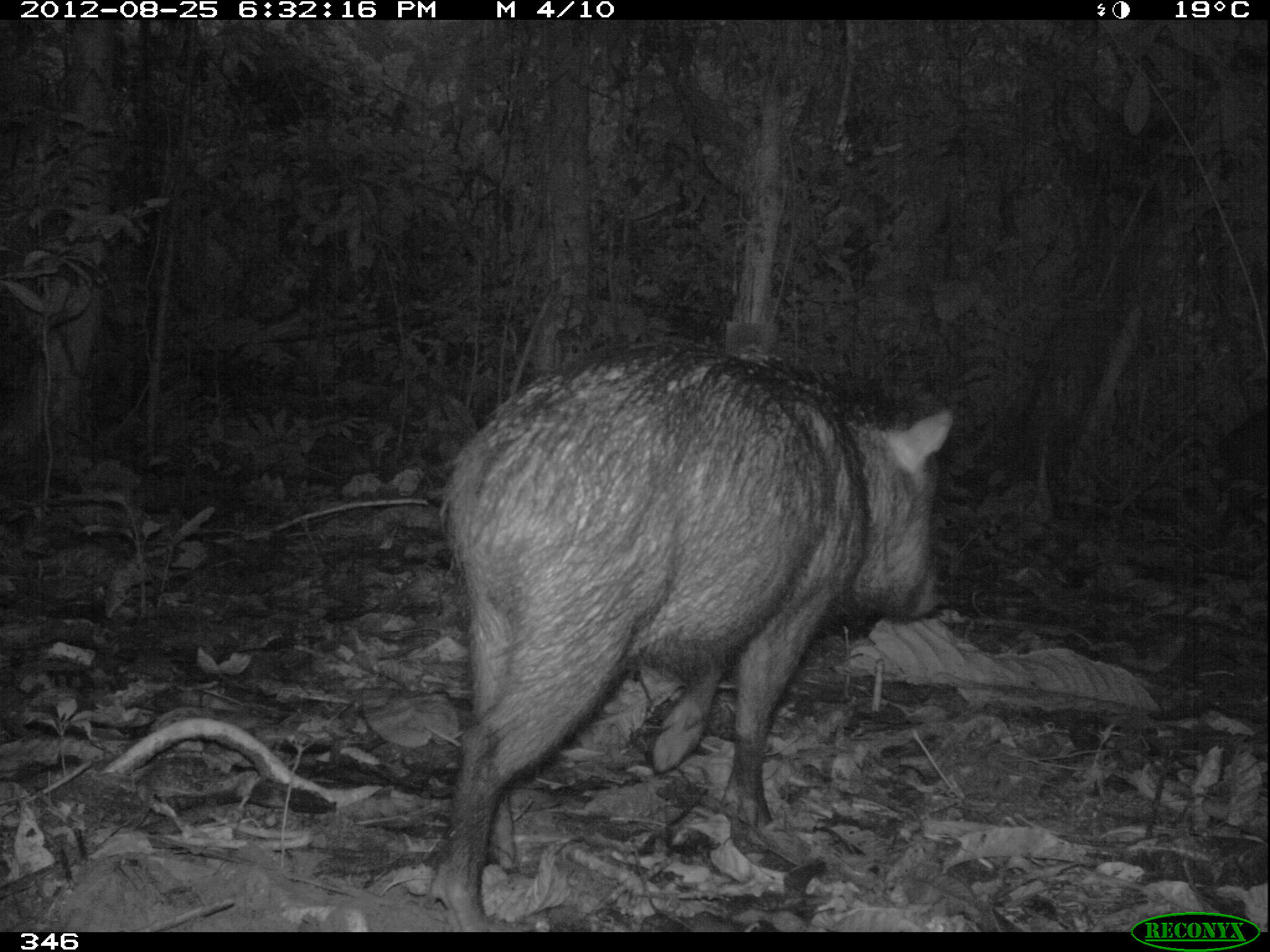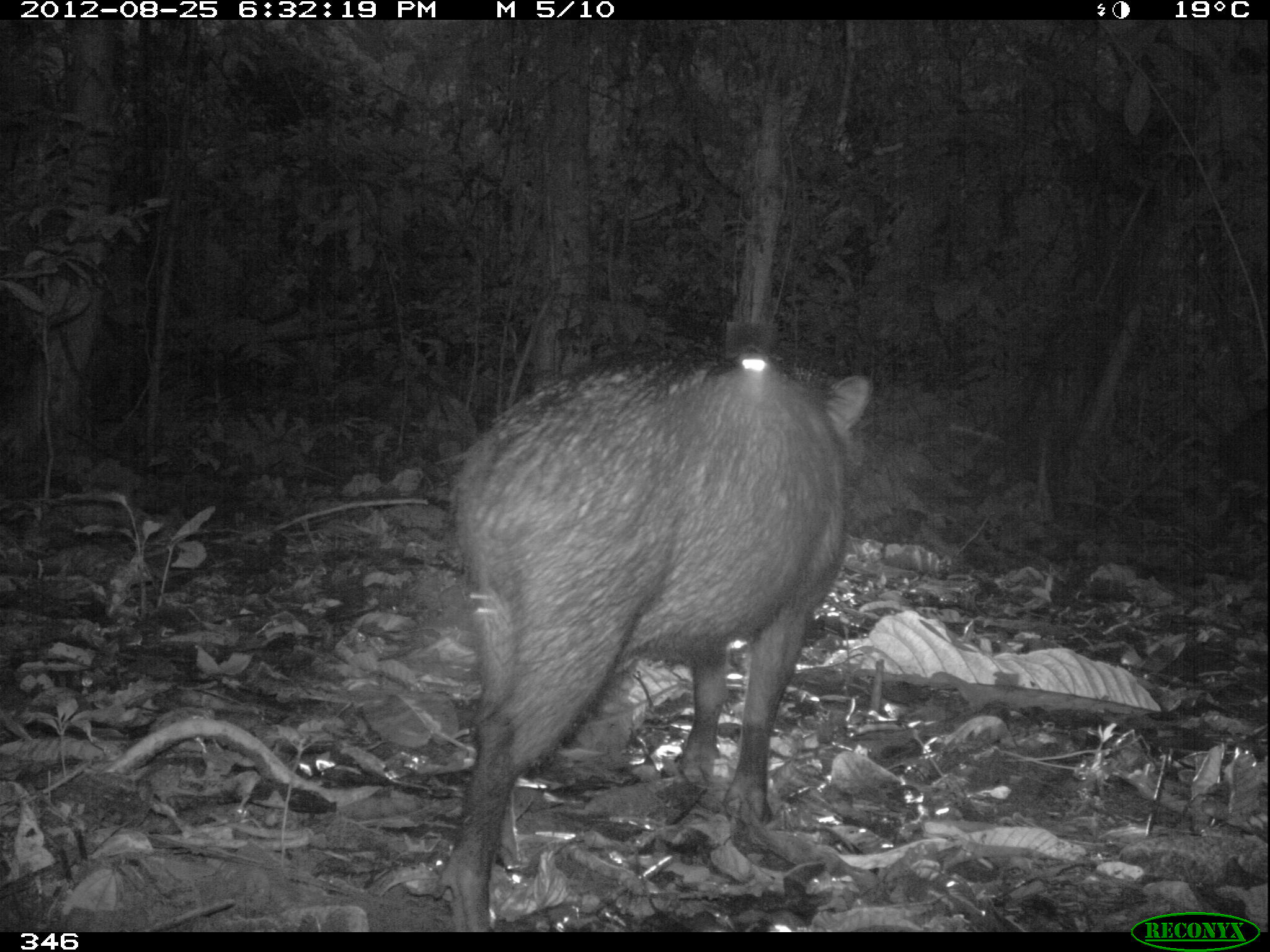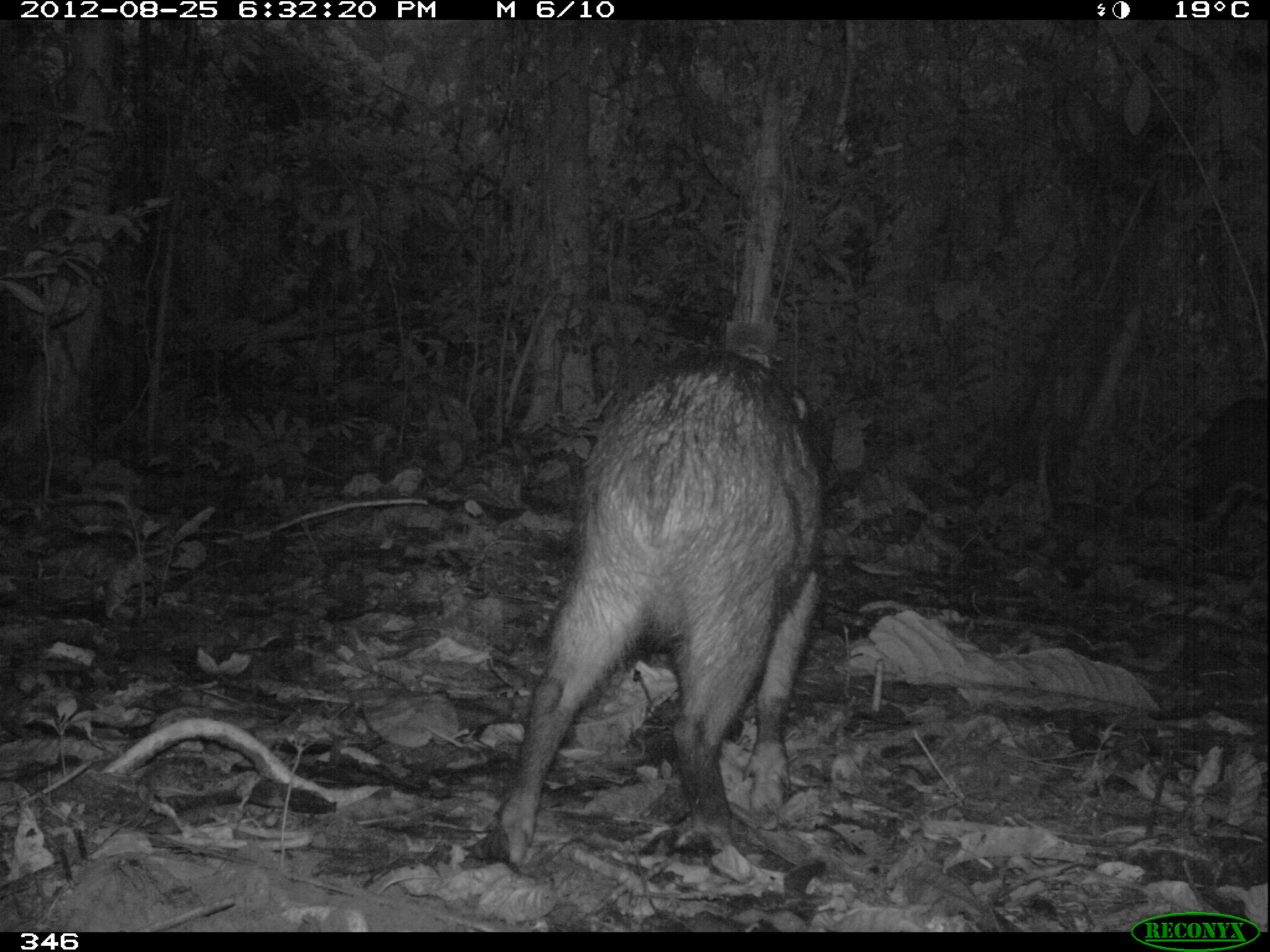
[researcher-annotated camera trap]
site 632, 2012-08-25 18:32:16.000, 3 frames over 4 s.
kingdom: Animalia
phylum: Chordata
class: Mammalia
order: Artiodactyla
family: Tayassuidae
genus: Tayassu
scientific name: Tayassu pecari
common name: white-lipped peccary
Tayassu pecari (white-lipped peccary).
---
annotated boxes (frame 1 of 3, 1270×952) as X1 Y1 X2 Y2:
tayassu pecari: 418 340 955 932; 1217 400 1269 489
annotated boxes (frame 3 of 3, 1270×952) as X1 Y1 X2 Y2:
tayassu pecari: 498 343 826 866; 1191 393 1268 515